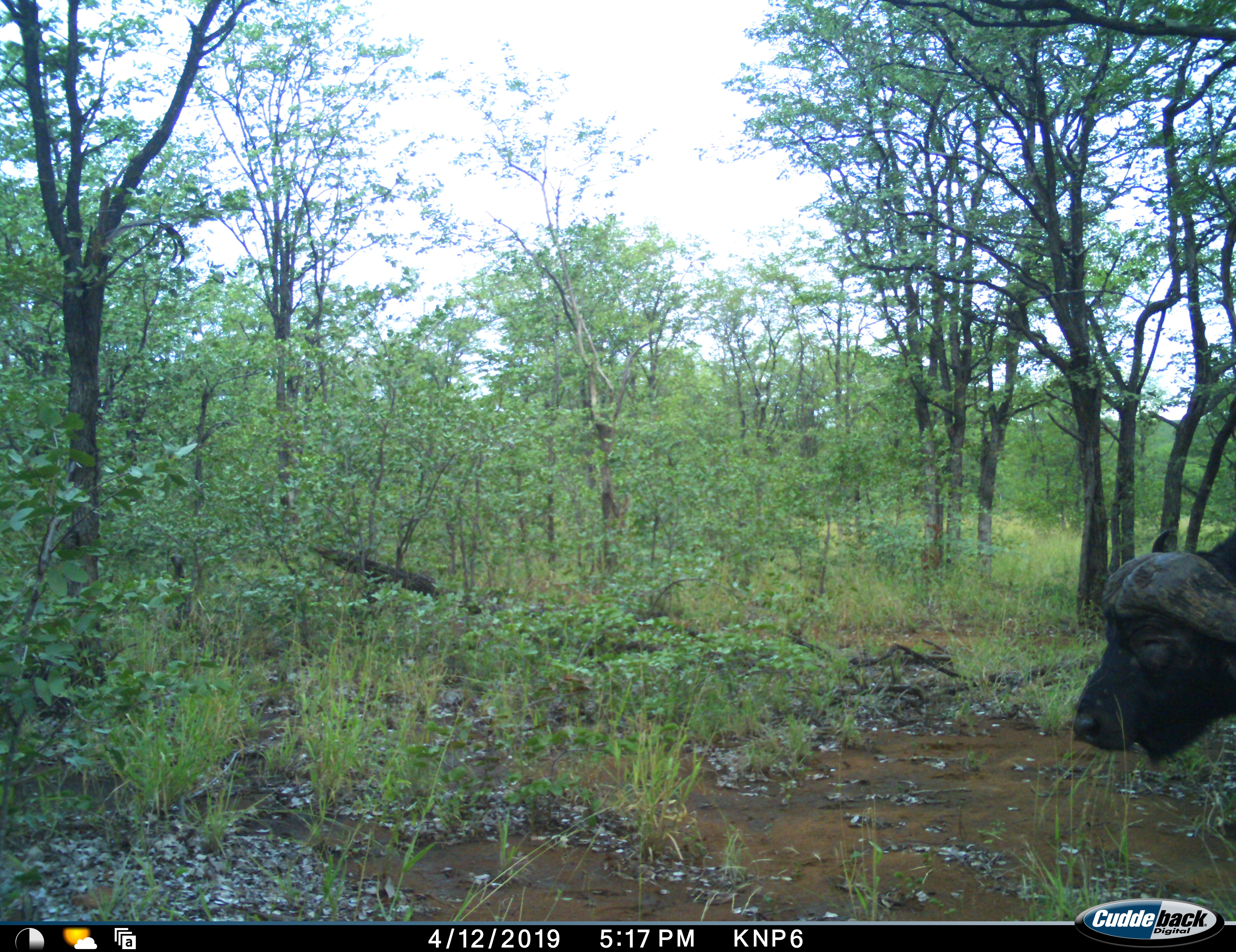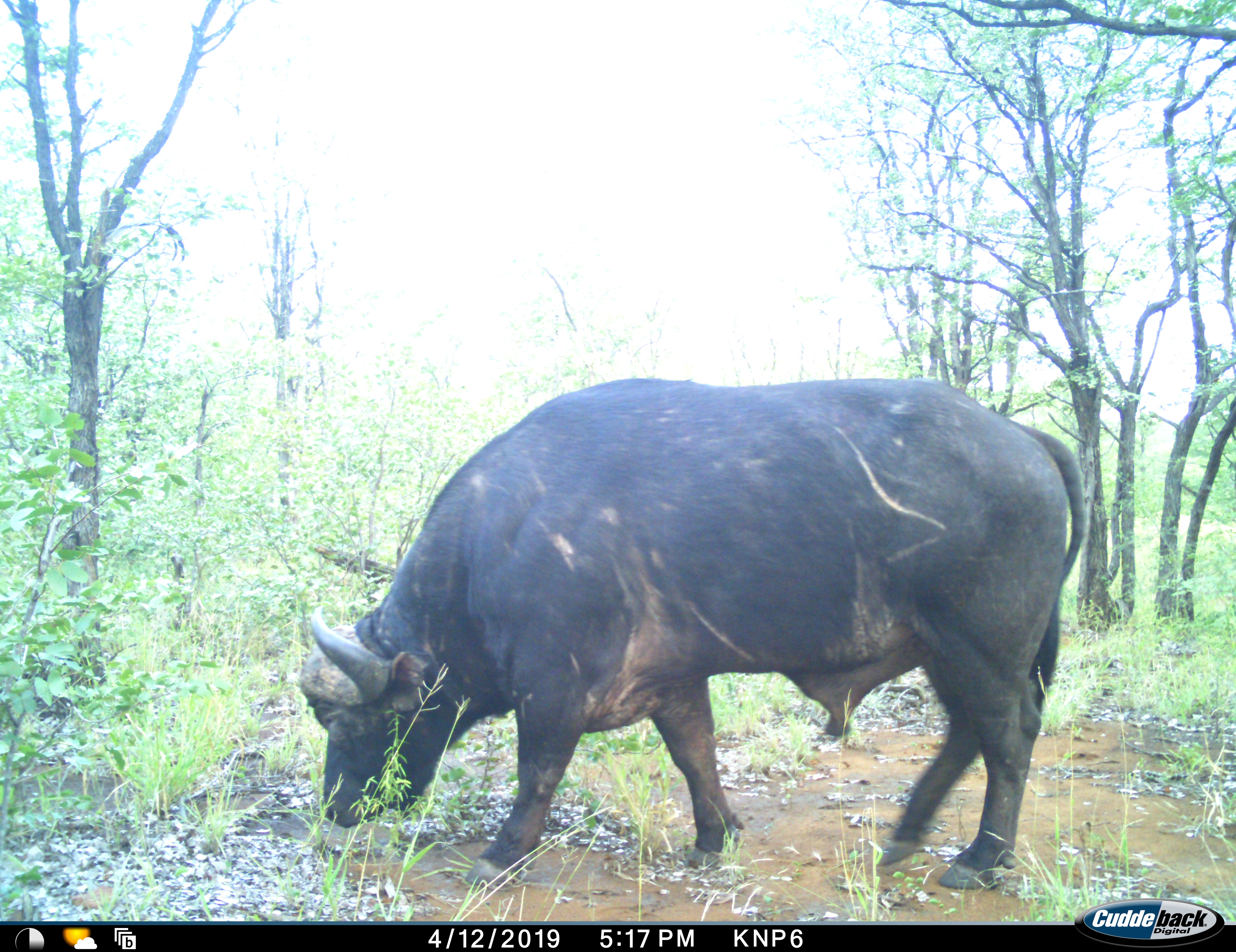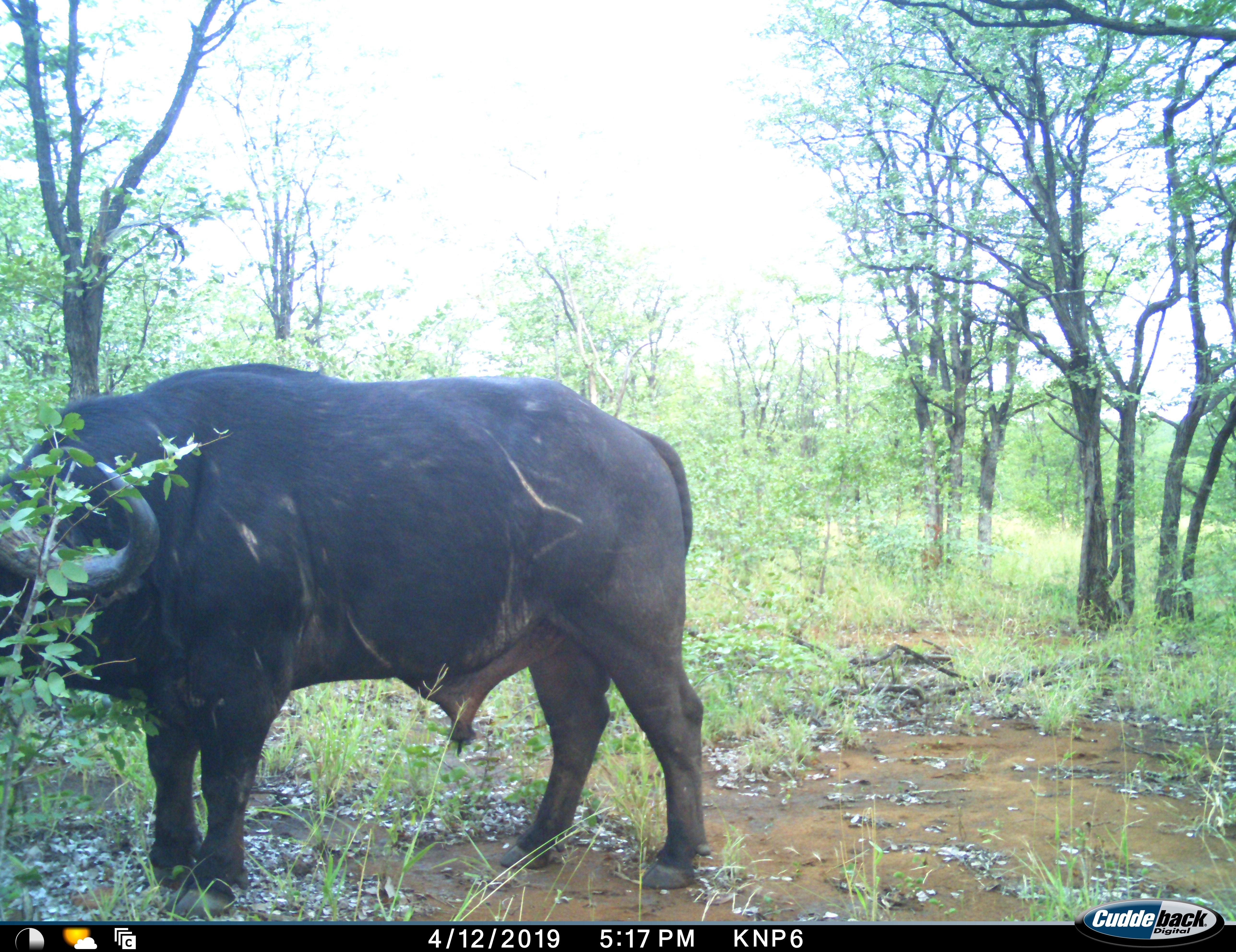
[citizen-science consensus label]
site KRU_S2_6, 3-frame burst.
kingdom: Animalia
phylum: Chordata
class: Mammalia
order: Artiodactyla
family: Bovidae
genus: Syncerus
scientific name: Syncerus caffer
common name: african buffalo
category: buffalo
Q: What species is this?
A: Buffalo (african buffalo) (Syncerus caffer).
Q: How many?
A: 1.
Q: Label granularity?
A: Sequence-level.